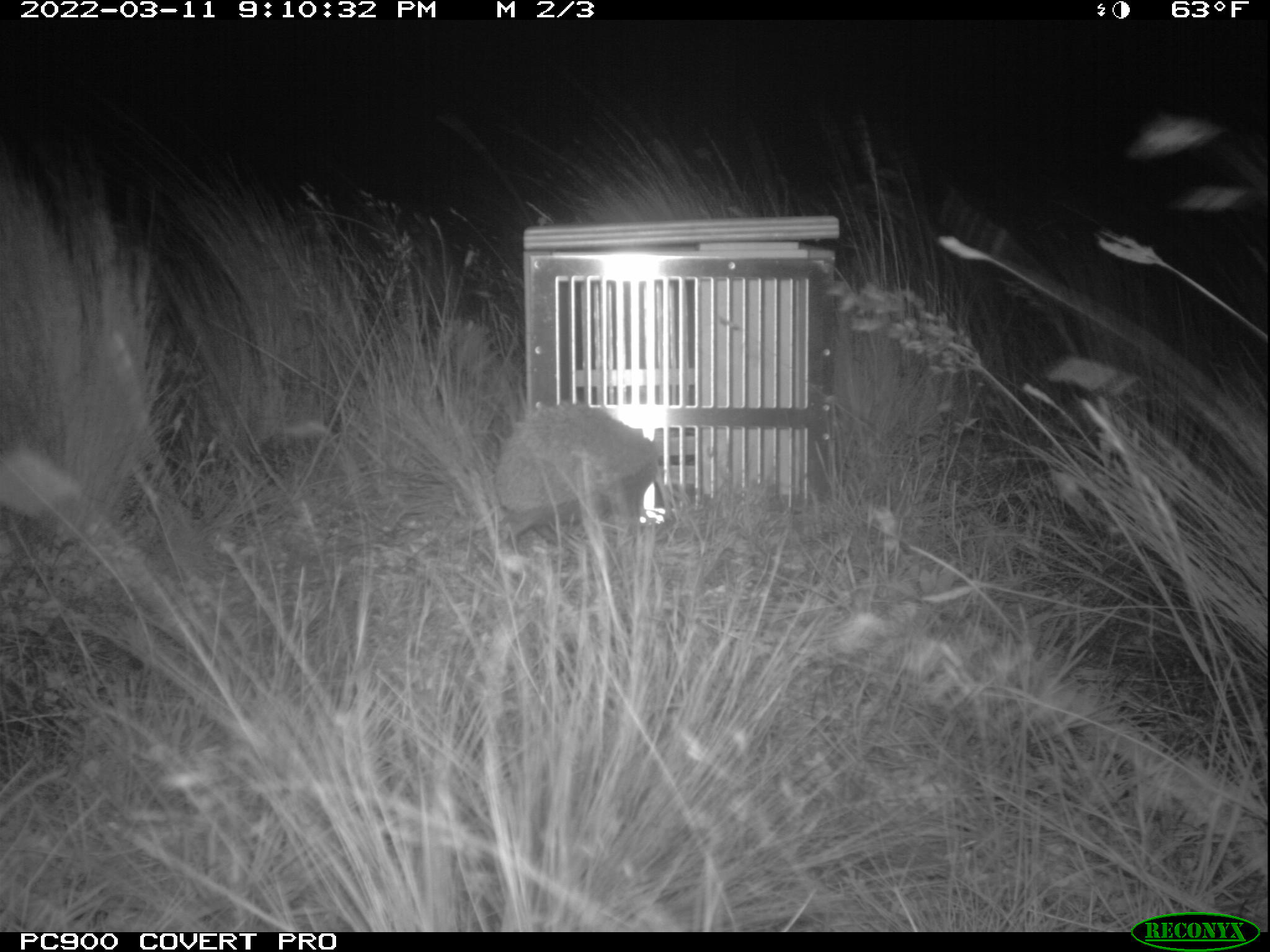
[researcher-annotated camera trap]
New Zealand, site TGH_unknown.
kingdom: Animalia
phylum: Chordata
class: Mammalia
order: Eulipotyphla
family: Erinaceidae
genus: Erinaceus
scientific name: Erinaceus europaeus europaeus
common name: european hedgehog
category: hedgehog